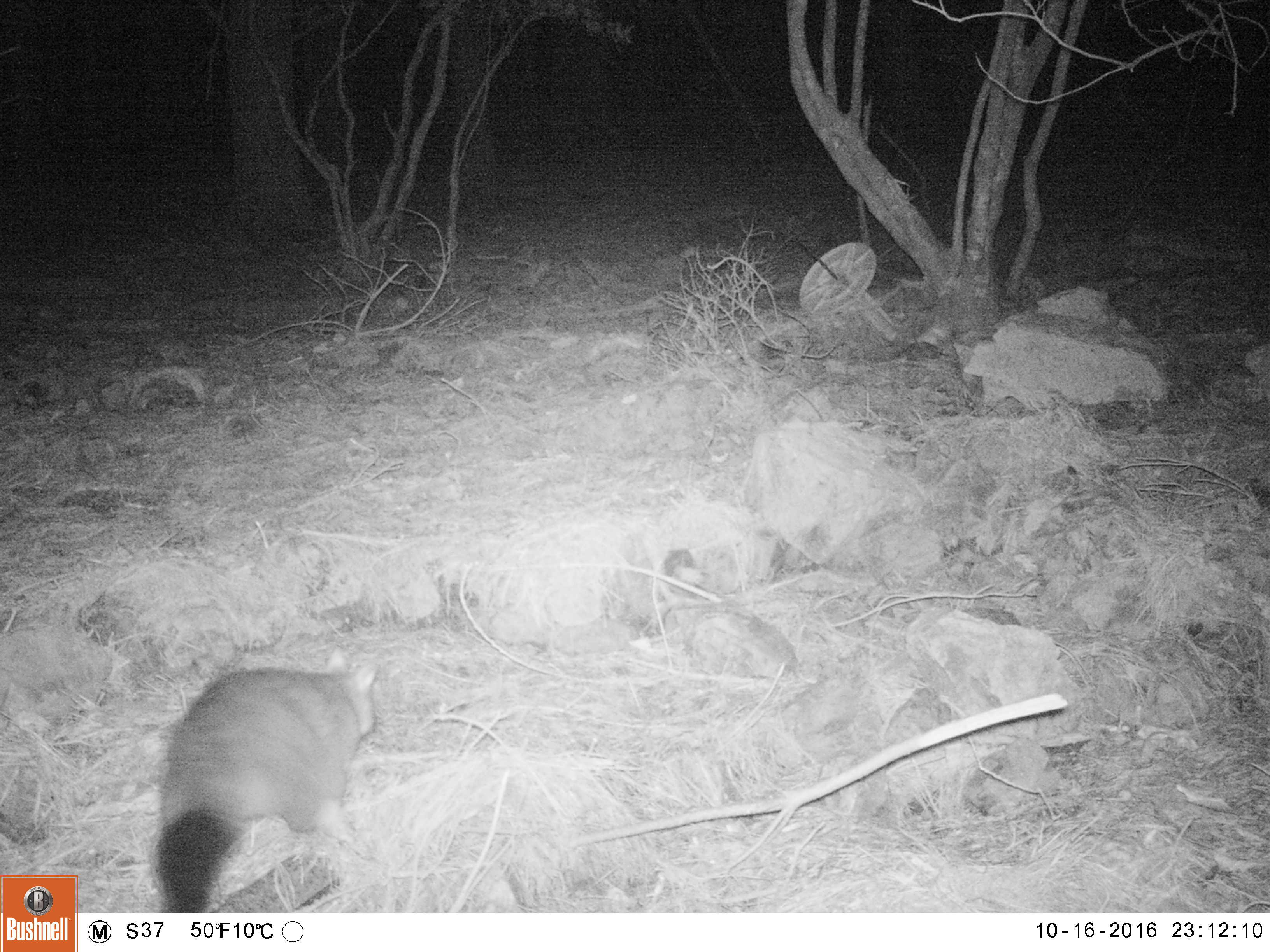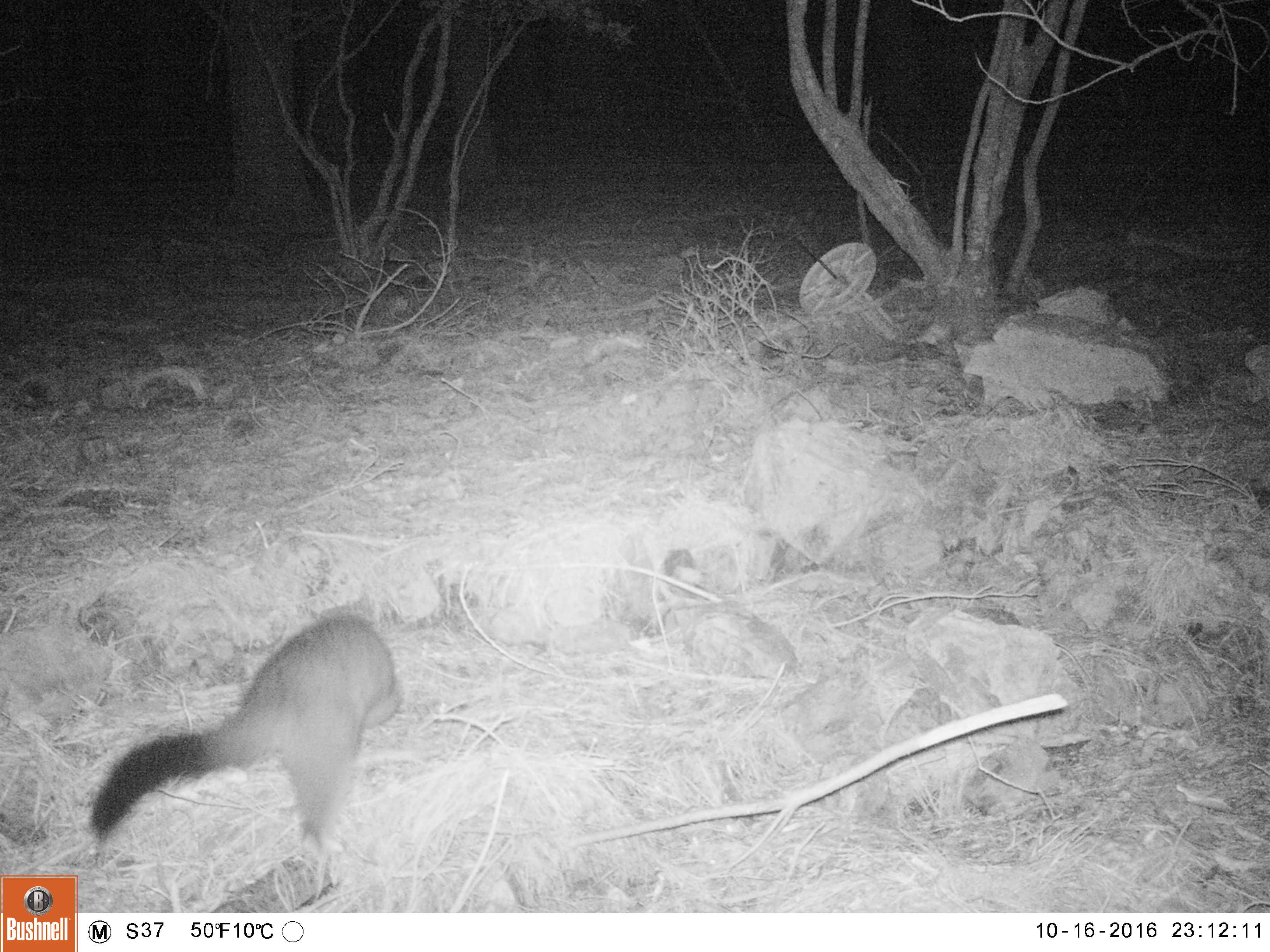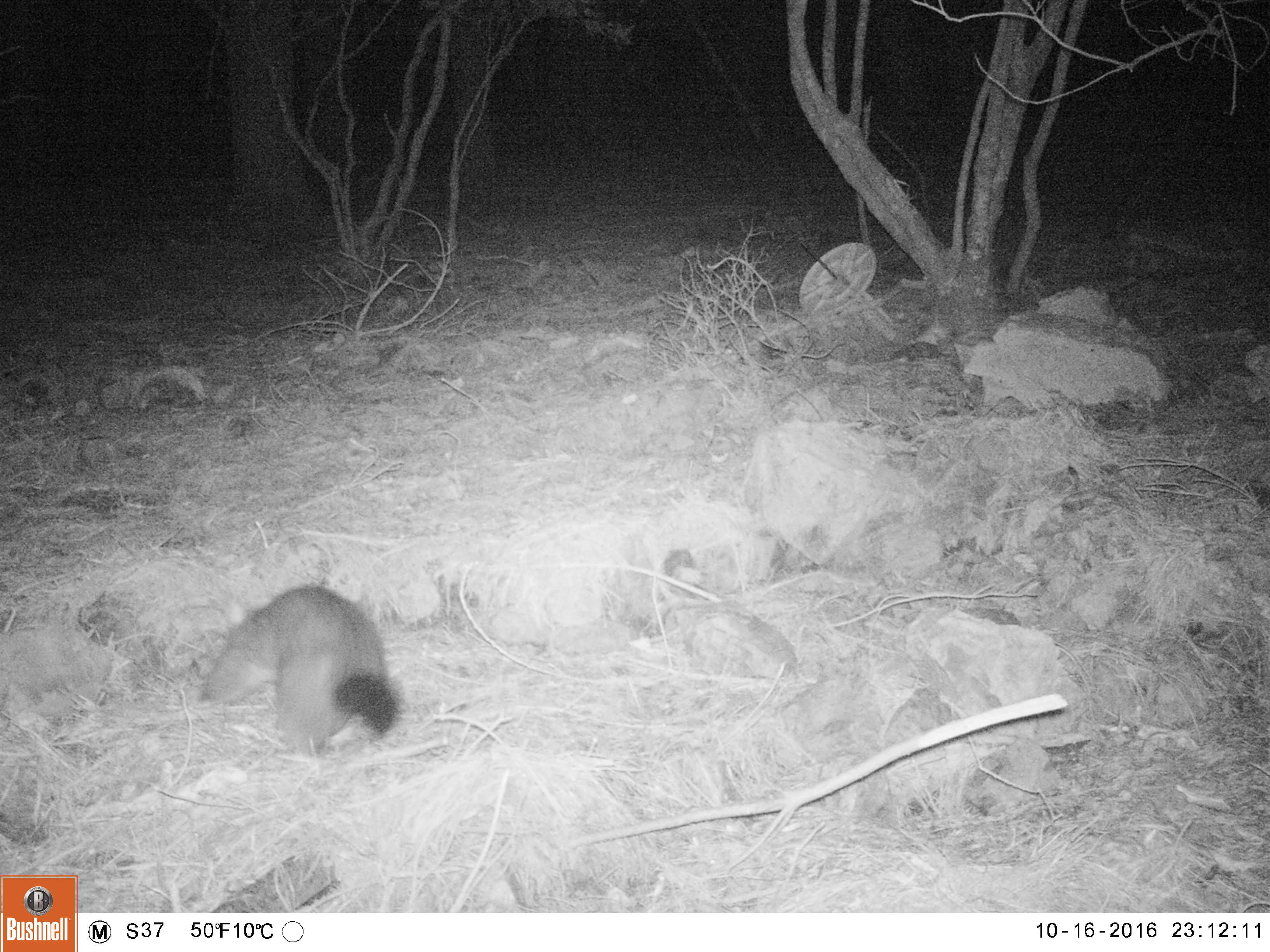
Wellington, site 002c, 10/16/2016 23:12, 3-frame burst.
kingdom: Animalia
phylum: Chordata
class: Mammalia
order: Didelphimorphia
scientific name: Didelphimorphia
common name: possum